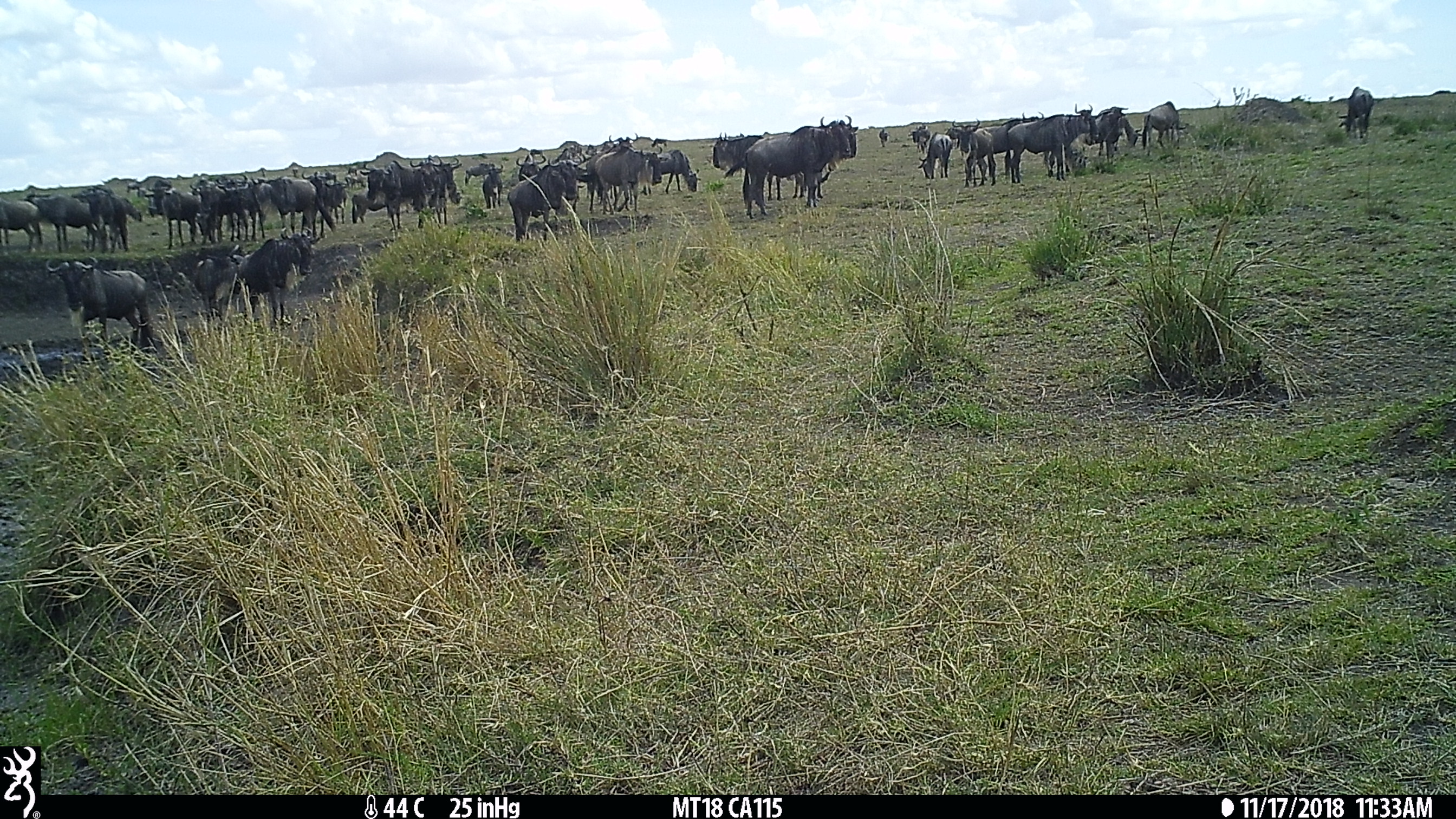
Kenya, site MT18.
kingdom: Animalia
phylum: Chordata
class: Mammalia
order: Artiodactyla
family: Bovidae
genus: Connochaetes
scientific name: Connochaetes taurinus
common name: blue wildebeest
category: wildebeest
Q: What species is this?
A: Wildebeest (blue wildebeest) (Connochaetes taurinus).